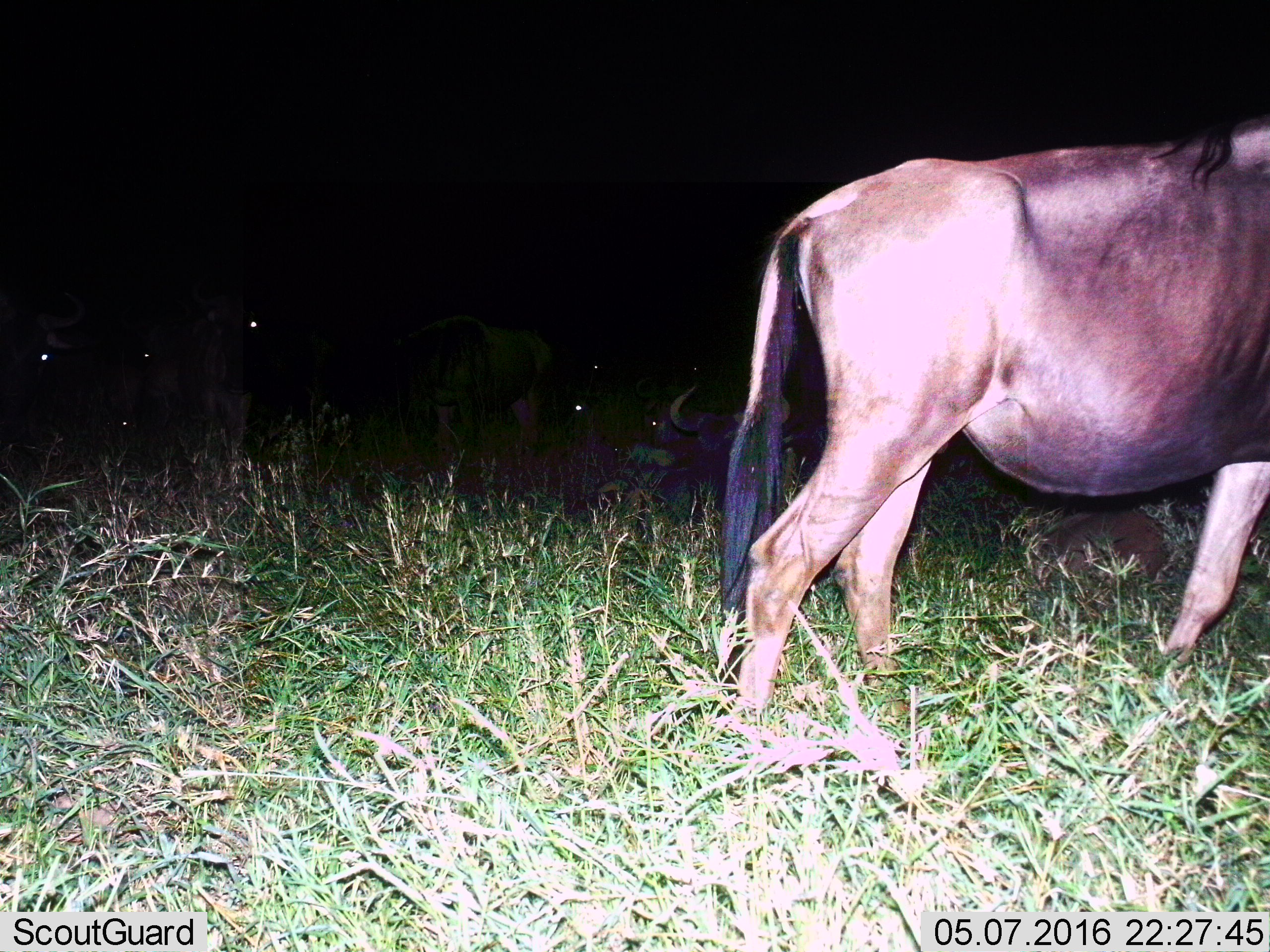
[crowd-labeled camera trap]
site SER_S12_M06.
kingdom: Animalia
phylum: Chordata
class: Mammalia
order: Artiodactyla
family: Bovidae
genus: Connochaetes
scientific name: Connochaetes taurinus taurinus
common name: blue wildebeest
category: wildebeestblue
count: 2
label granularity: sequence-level